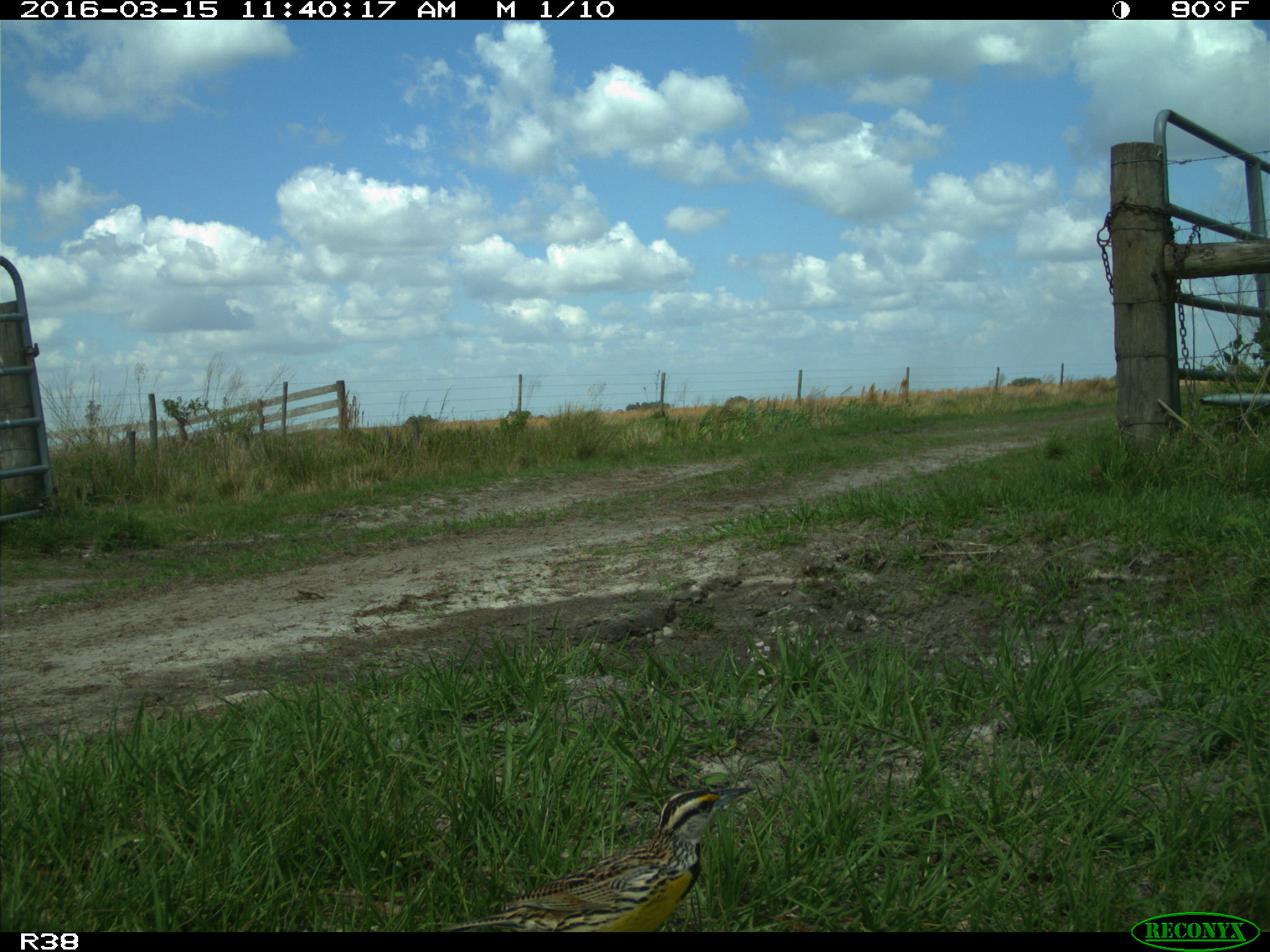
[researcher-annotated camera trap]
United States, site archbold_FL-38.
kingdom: Animalia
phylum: Chordata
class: Aves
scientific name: Aves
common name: birds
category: unidentified bird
Unidentified bird (birds) (Aves).